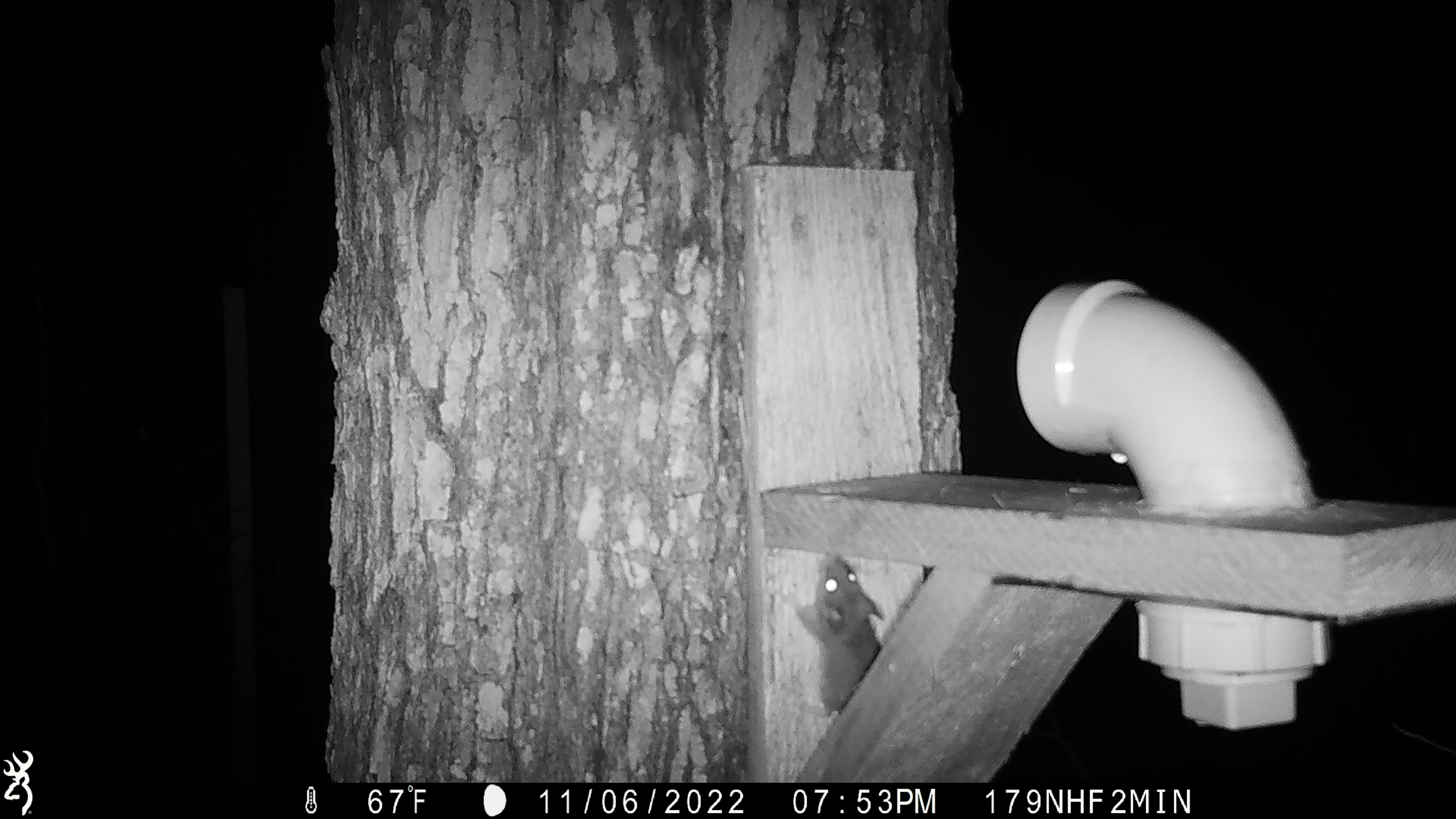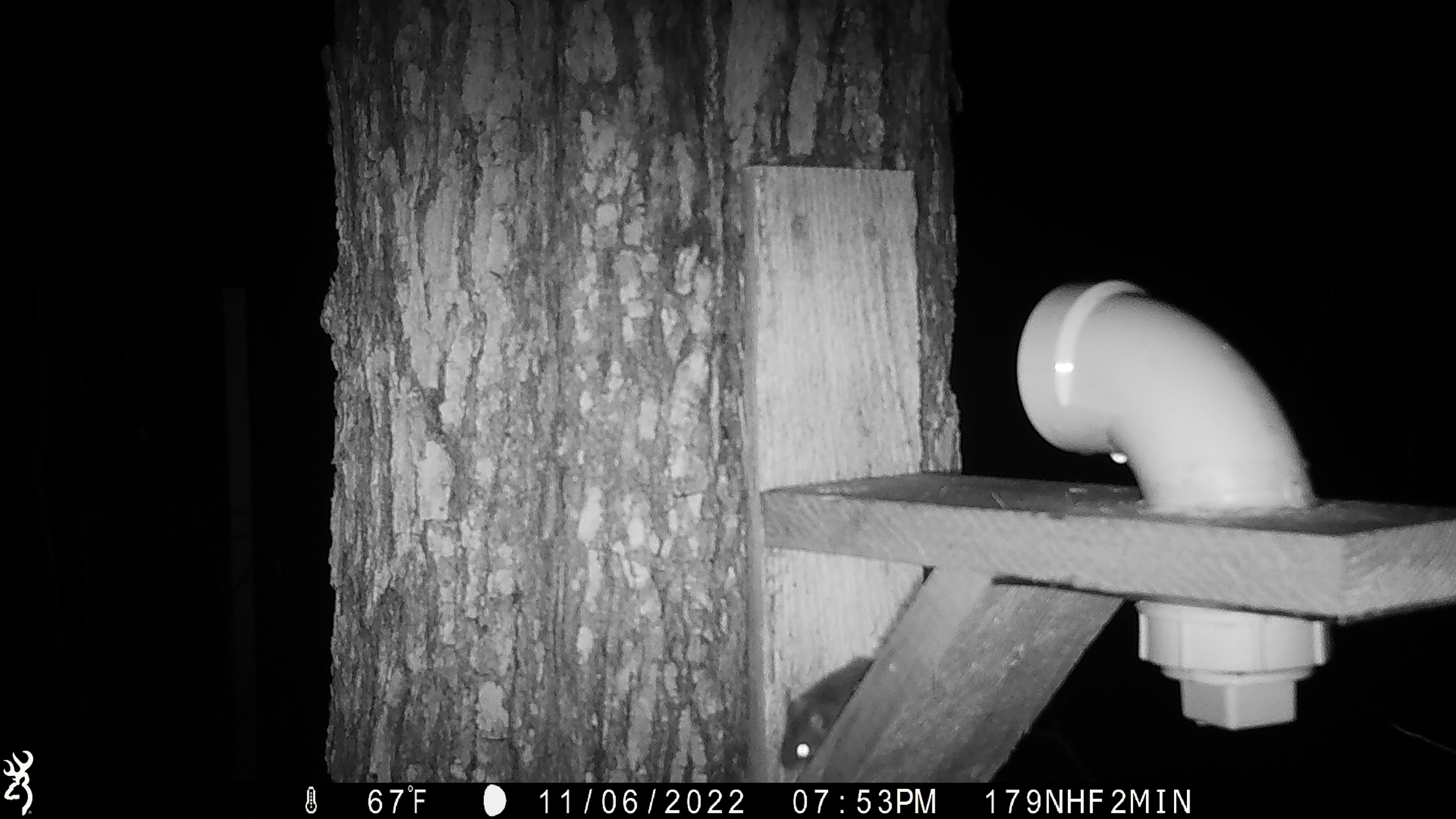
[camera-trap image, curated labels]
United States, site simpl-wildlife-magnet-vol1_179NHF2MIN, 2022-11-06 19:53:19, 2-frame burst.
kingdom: Animalia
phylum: Chordata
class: Mammalia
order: Rodentia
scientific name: Rodentia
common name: mouse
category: mouse sp.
Mouse sp. (mouse) (Rodentia).